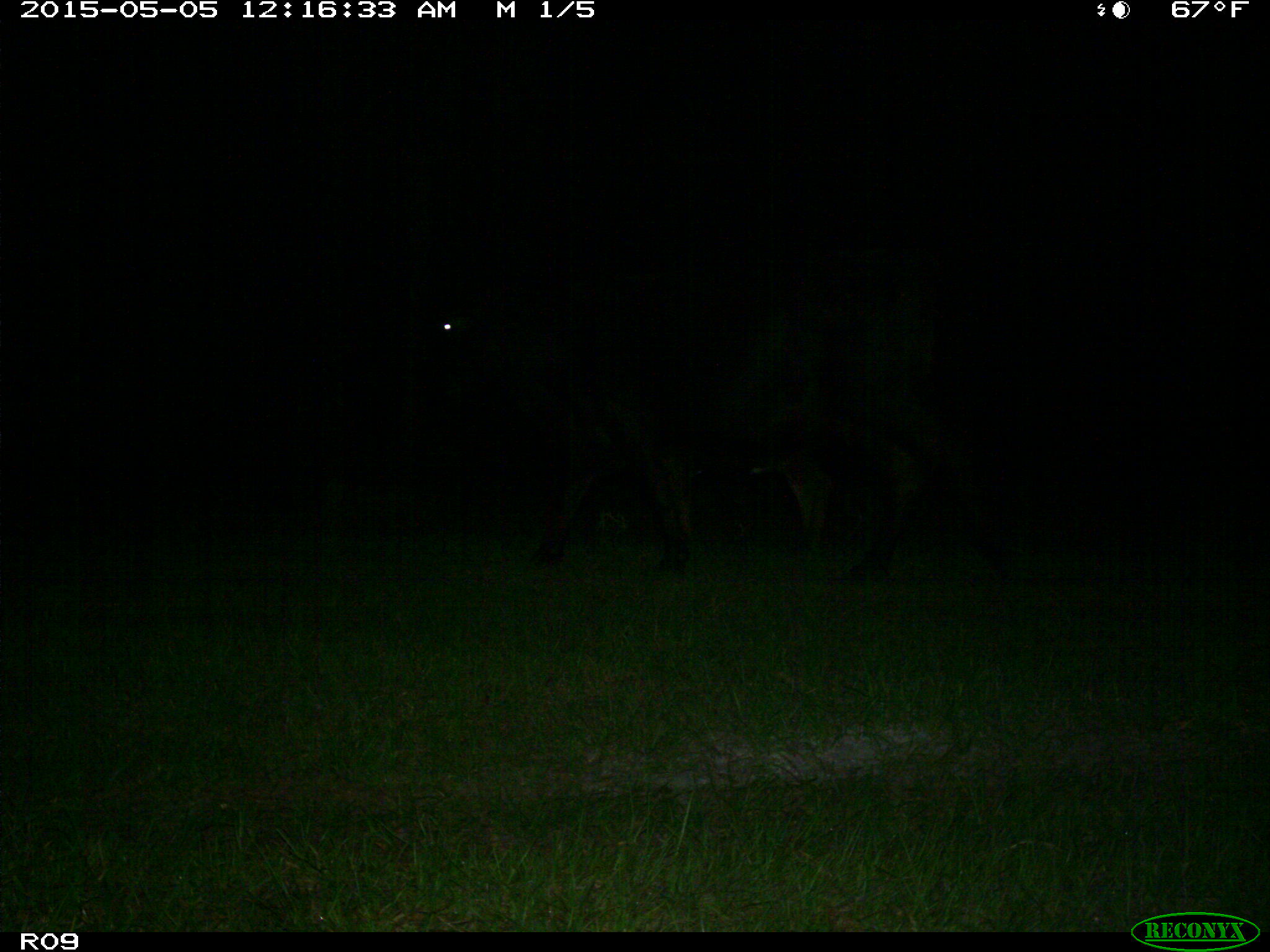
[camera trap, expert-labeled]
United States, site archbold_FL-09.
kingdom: Animalia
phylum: Chordata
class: Mammalia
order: Artiodactyla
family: Bovidae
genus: Bos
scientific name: Bos taurus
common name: domestic cow